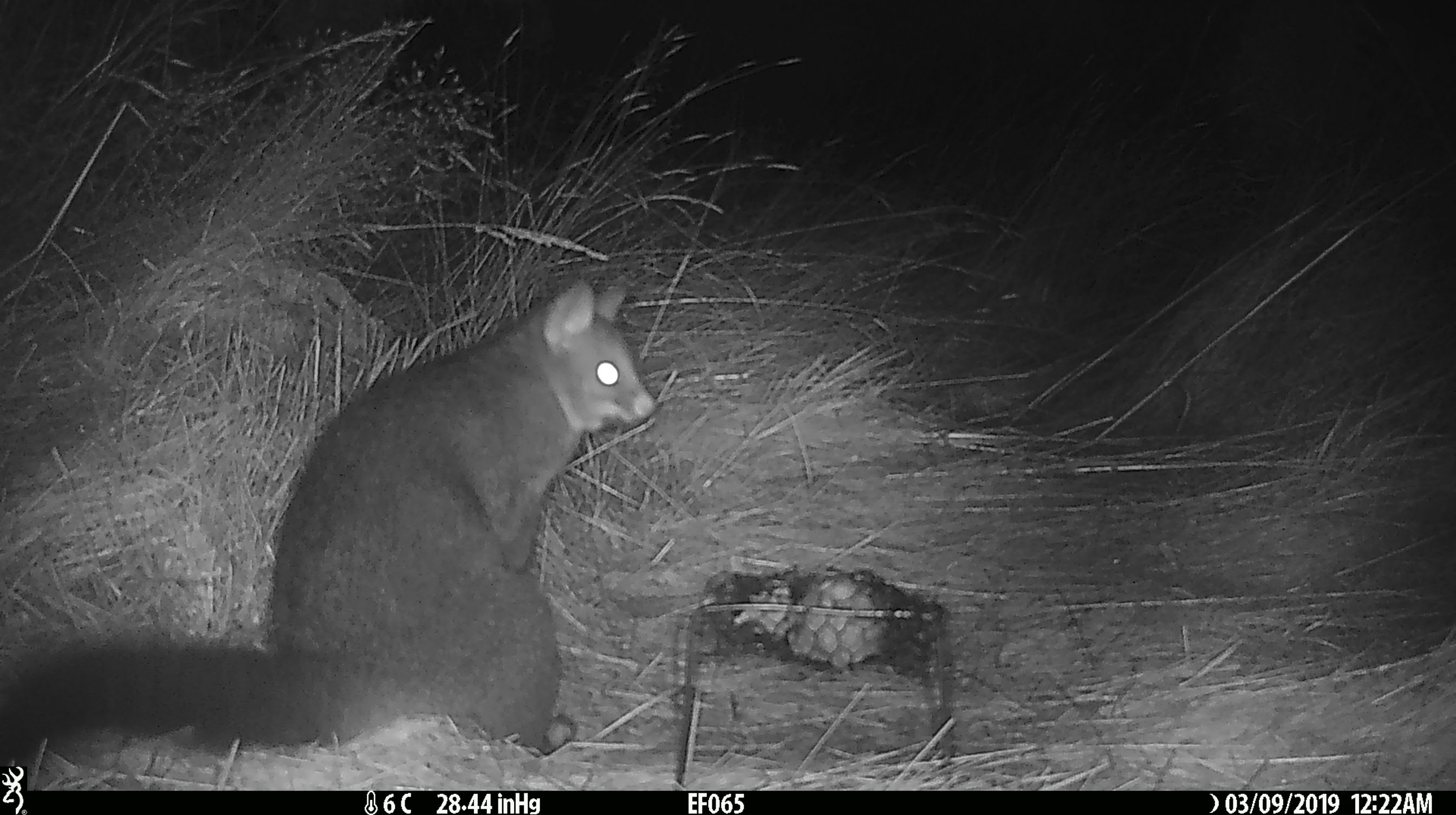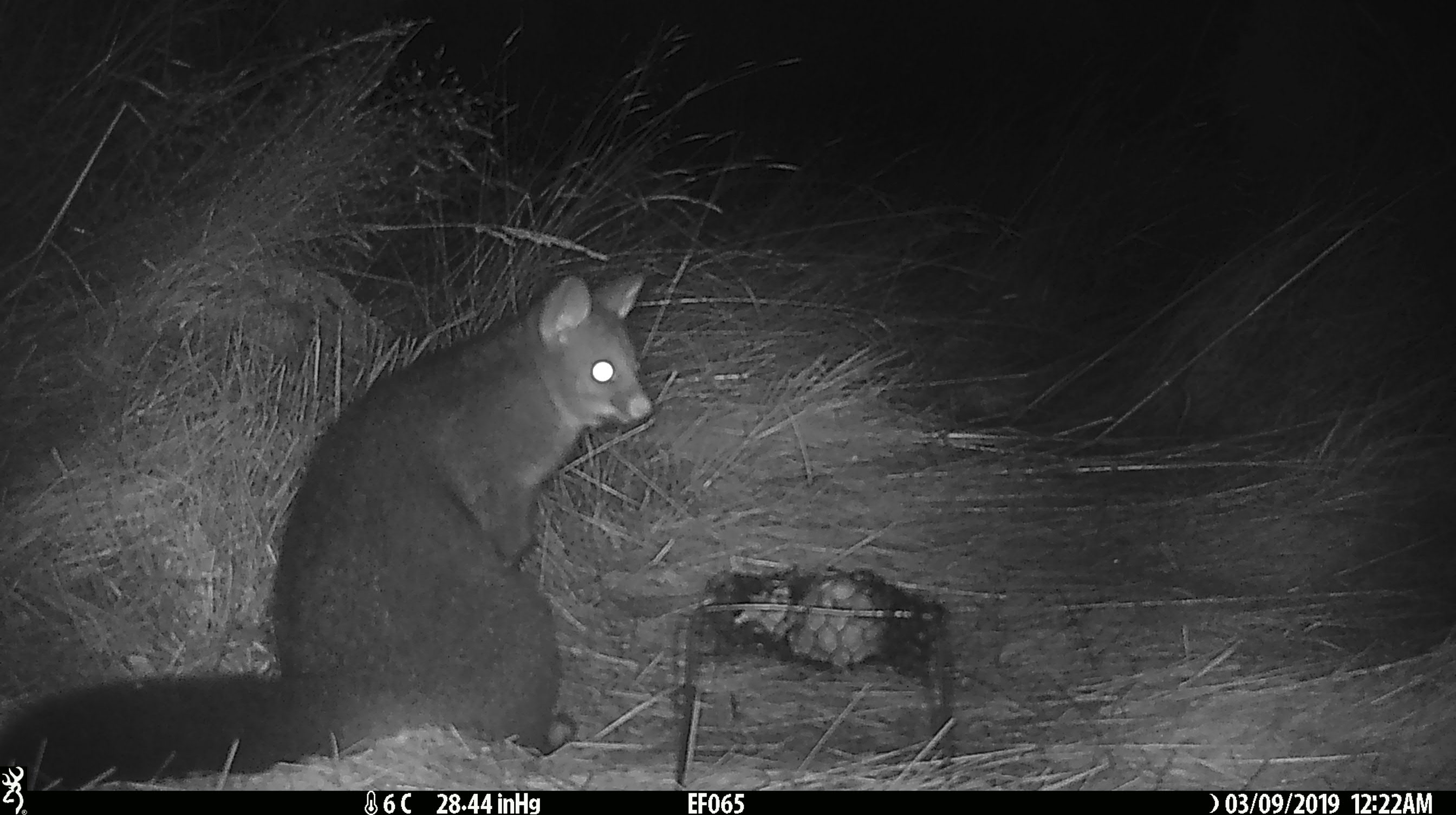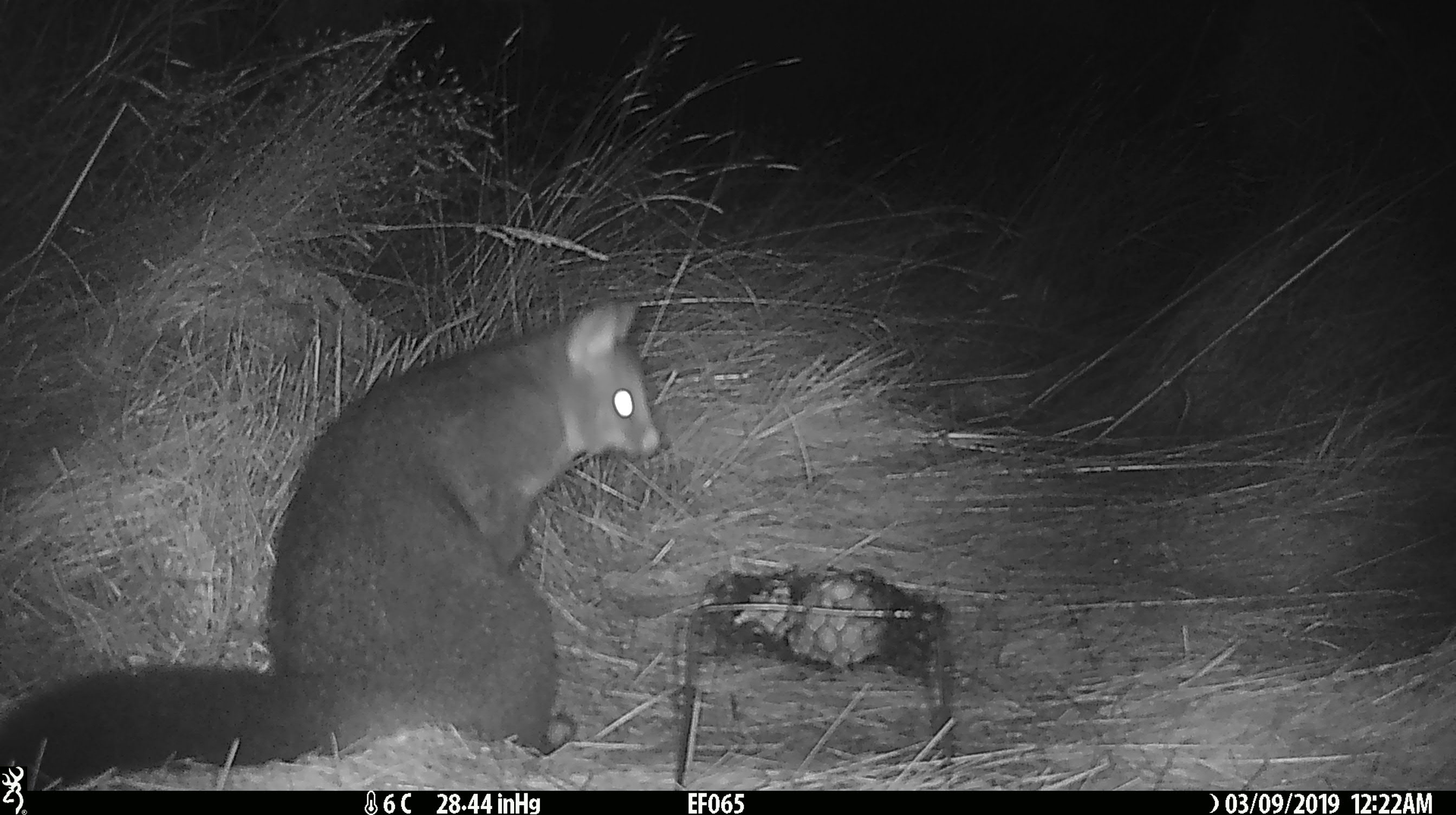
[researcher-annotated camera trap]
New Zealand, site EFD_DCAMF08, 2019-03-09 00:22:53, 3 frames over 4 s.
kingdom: Animalia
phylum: Chordata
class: Mammalia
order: Diprotodontia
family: Phalangeridae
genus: Trichosurus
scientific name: Trichosurus vulpecula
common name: common brushtail possum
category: possum